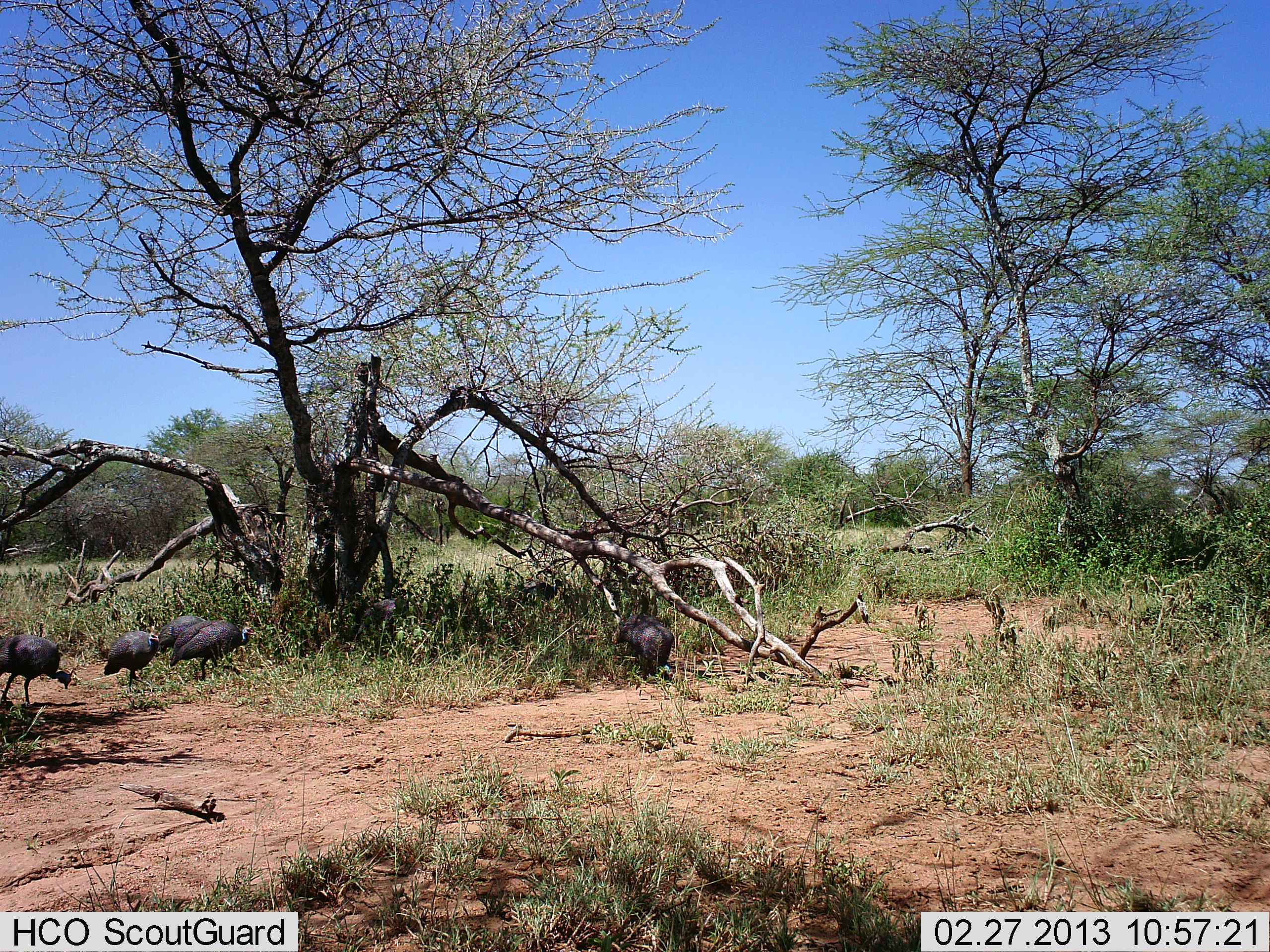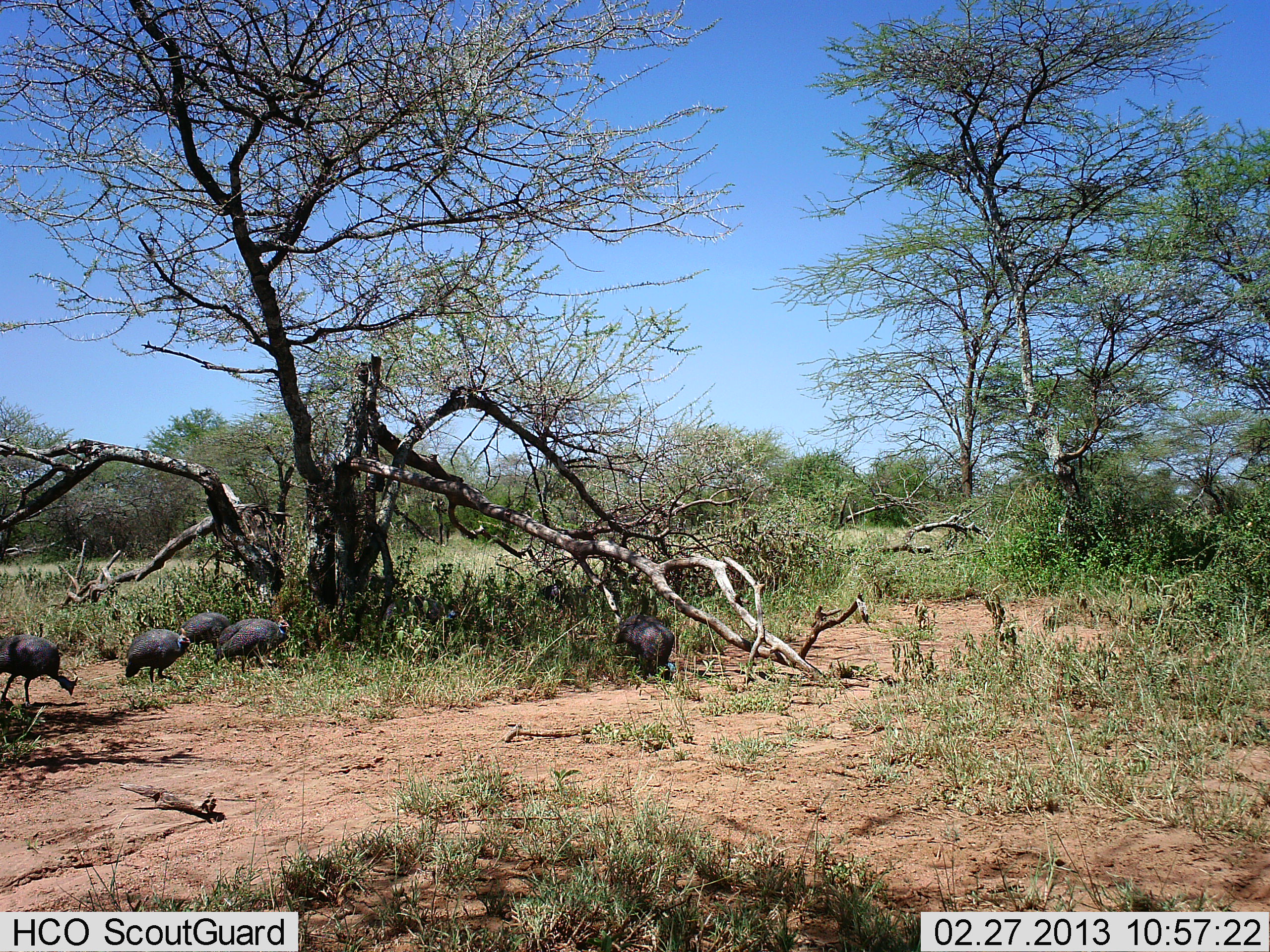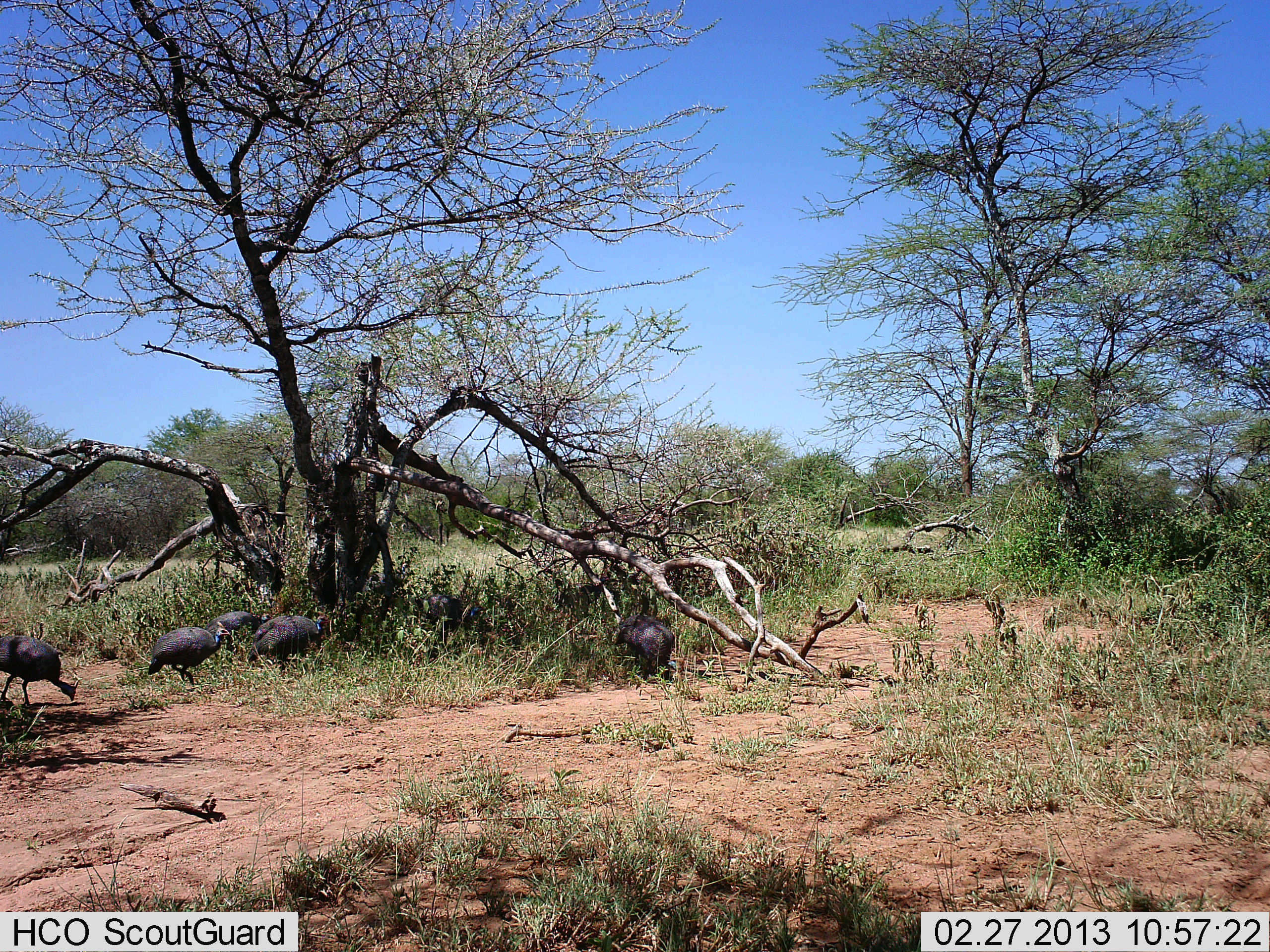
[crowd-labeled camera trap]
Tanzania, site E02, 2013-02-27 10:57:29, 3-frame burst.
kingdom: Animalia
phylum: Chordata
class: Aves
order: Galliformes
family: Numididae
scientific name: Numididae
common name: guinea fowl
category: guineafowl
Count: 8.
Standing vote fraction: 7%.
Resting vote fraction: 0%.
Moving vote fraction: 86%.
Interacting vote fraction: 7%.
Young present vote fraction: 0%.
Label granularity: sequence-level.